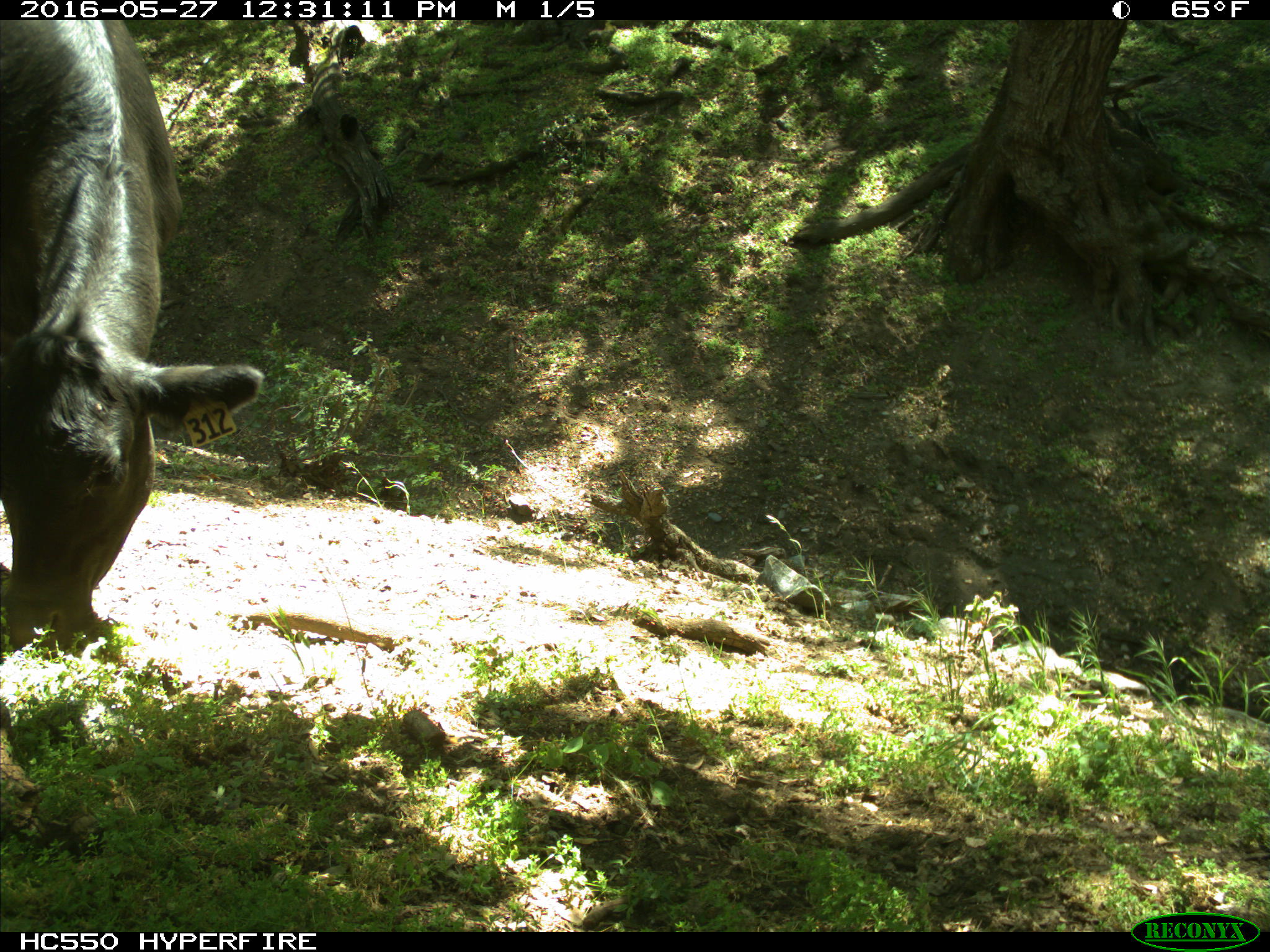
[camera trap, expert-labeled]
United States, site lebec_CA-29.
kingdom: Animalia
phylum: Chordata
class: Mammalia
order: Artiodactyla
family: Bovidae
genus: Bos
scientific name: Bos taurus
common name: domestic cow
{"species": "Bos taurus (domestic cow)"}